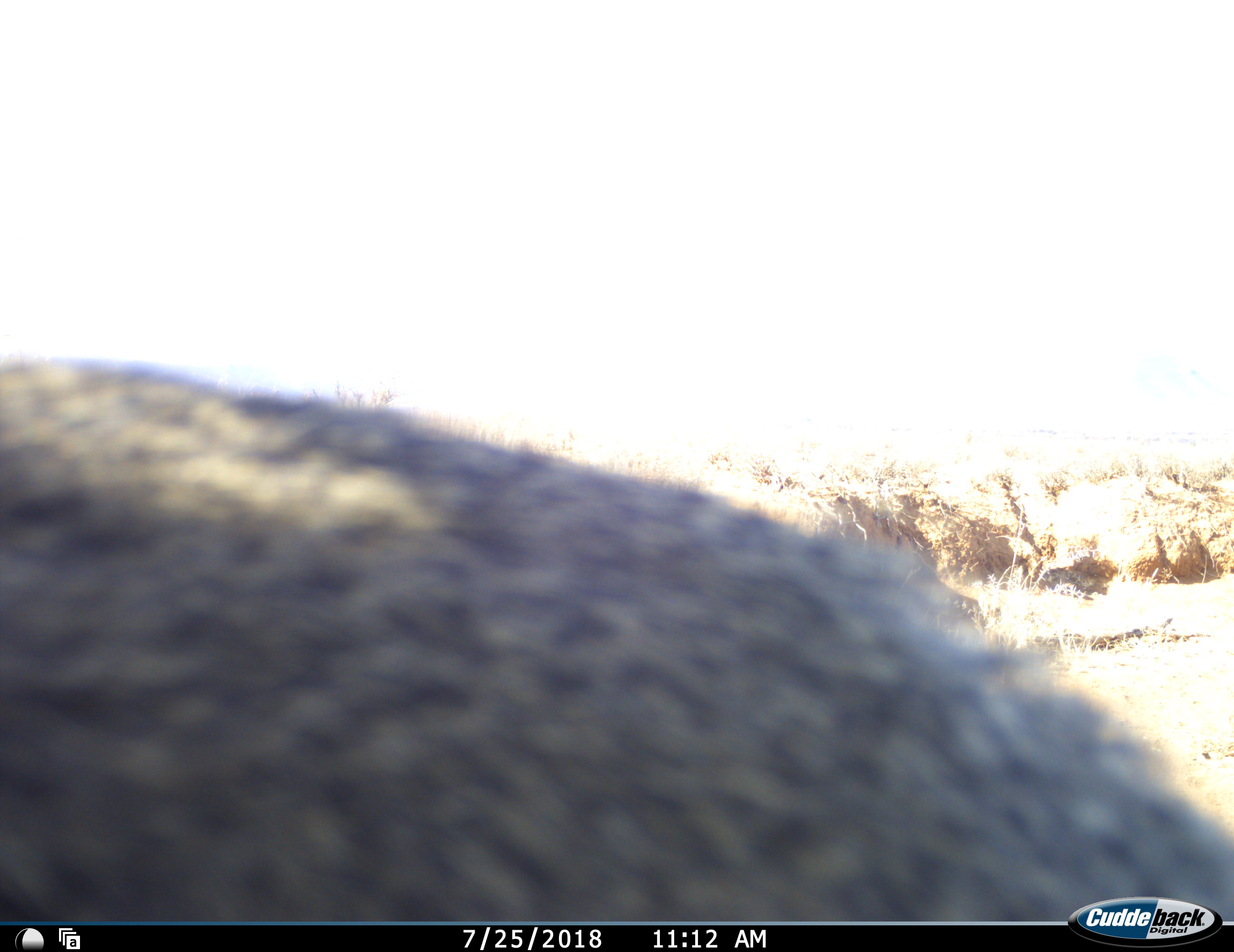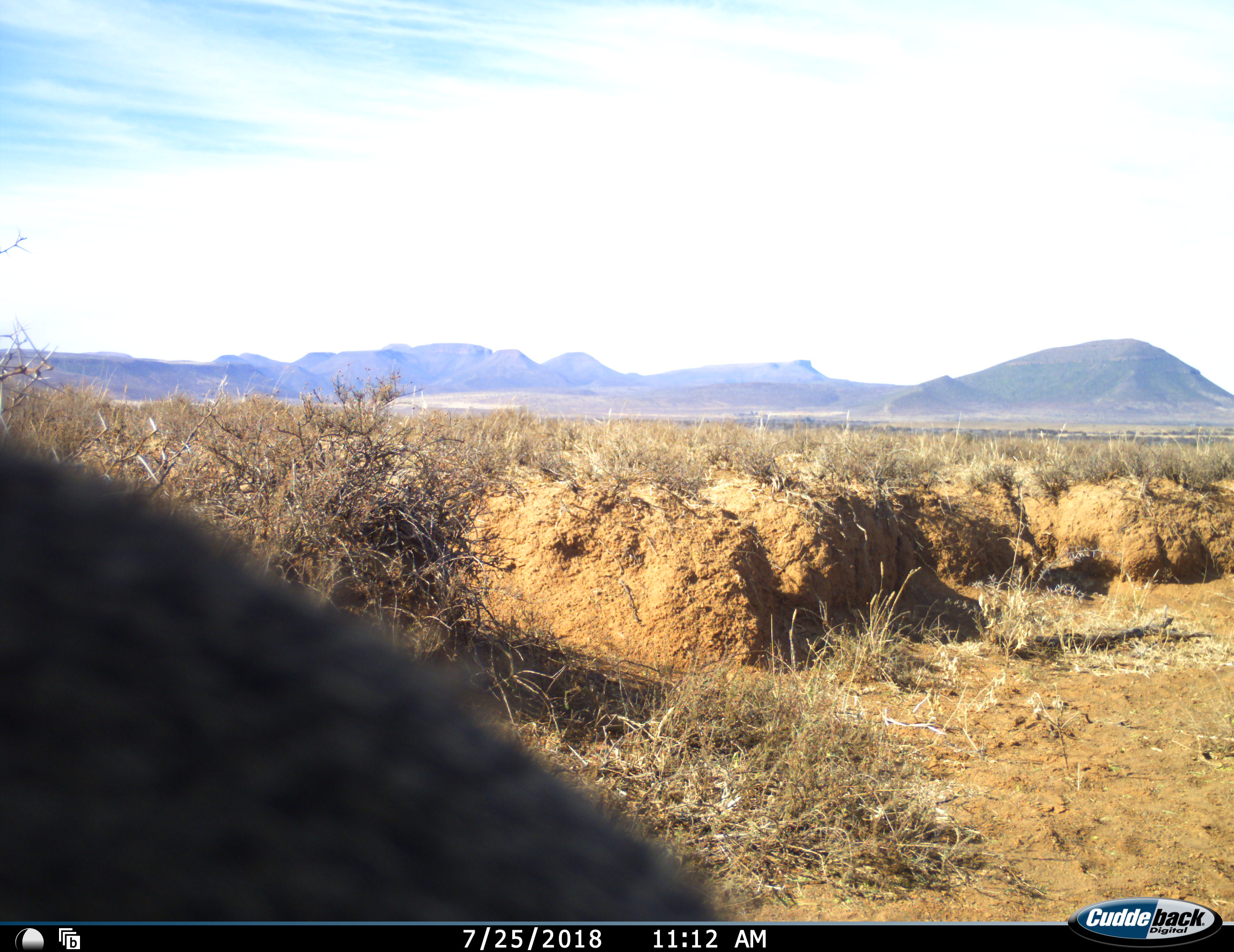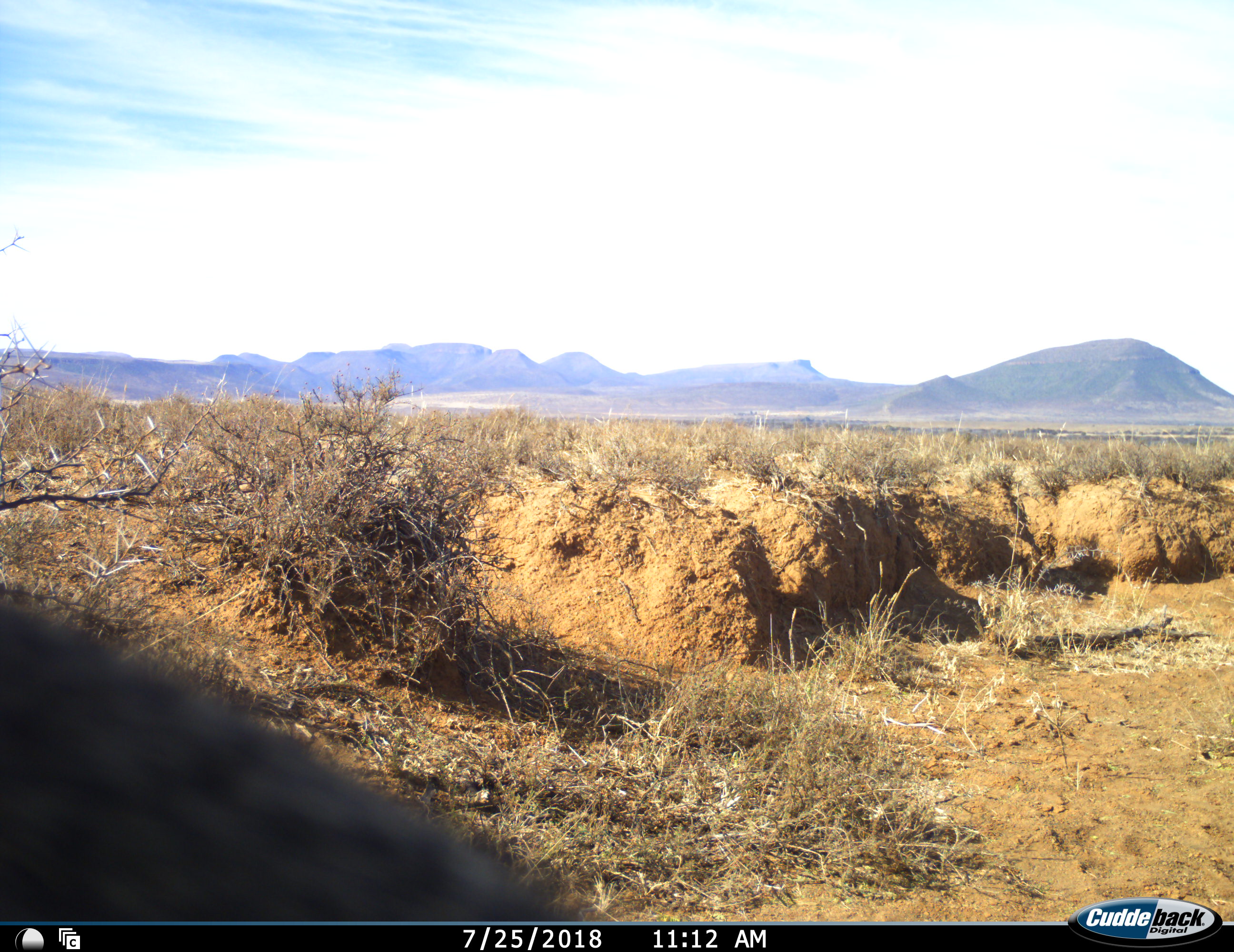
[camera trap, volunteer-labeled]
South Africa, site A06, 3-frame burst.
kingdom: Animalia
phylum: Chordata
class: Mammalia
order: Primates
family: Cercopithecidae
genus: Chlorocebus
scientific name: Chlorocebus pygerythrus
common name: vervet monkey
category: monkeyvervet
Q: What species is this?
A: Monkeyvervet (vervet monkey) (Chlorocebus pygerythrus).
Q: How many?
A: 1.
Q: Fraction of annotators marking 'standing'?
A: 50%.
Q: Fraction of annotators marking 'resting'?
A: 0%.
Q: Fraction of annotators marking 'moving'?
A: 50%.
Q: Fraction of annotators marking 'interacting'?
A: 0%.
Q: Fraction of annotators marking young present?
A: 0%.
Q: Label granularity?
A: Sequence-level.